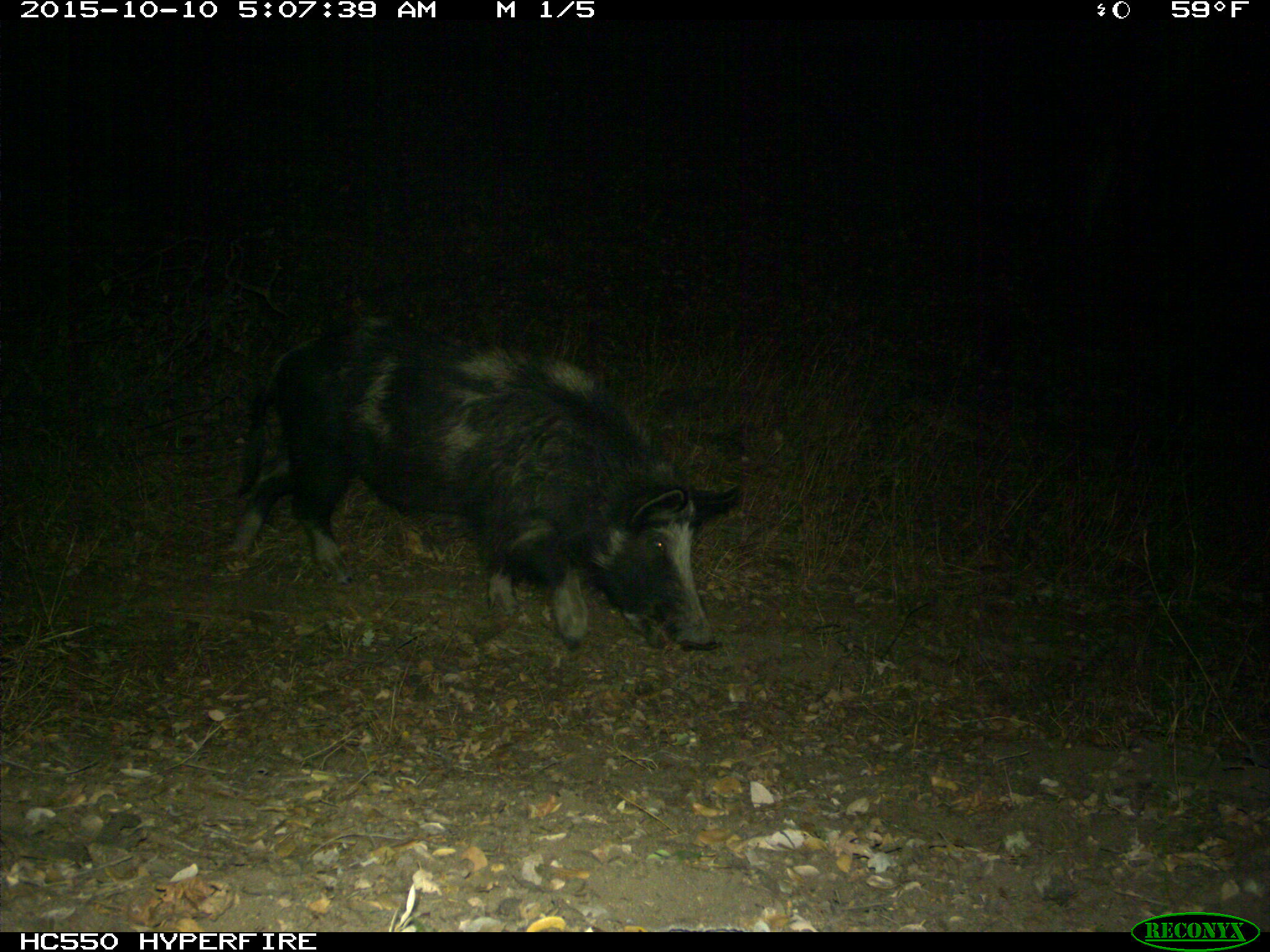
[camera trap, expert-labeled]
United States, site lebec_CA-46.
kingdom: Animalia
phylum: Chordata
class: Mammalia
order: Artiodactyla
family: Suidae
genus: Sus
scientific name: Sus scrofa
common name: wild boar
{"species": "Sus scrofa (wild boar)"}